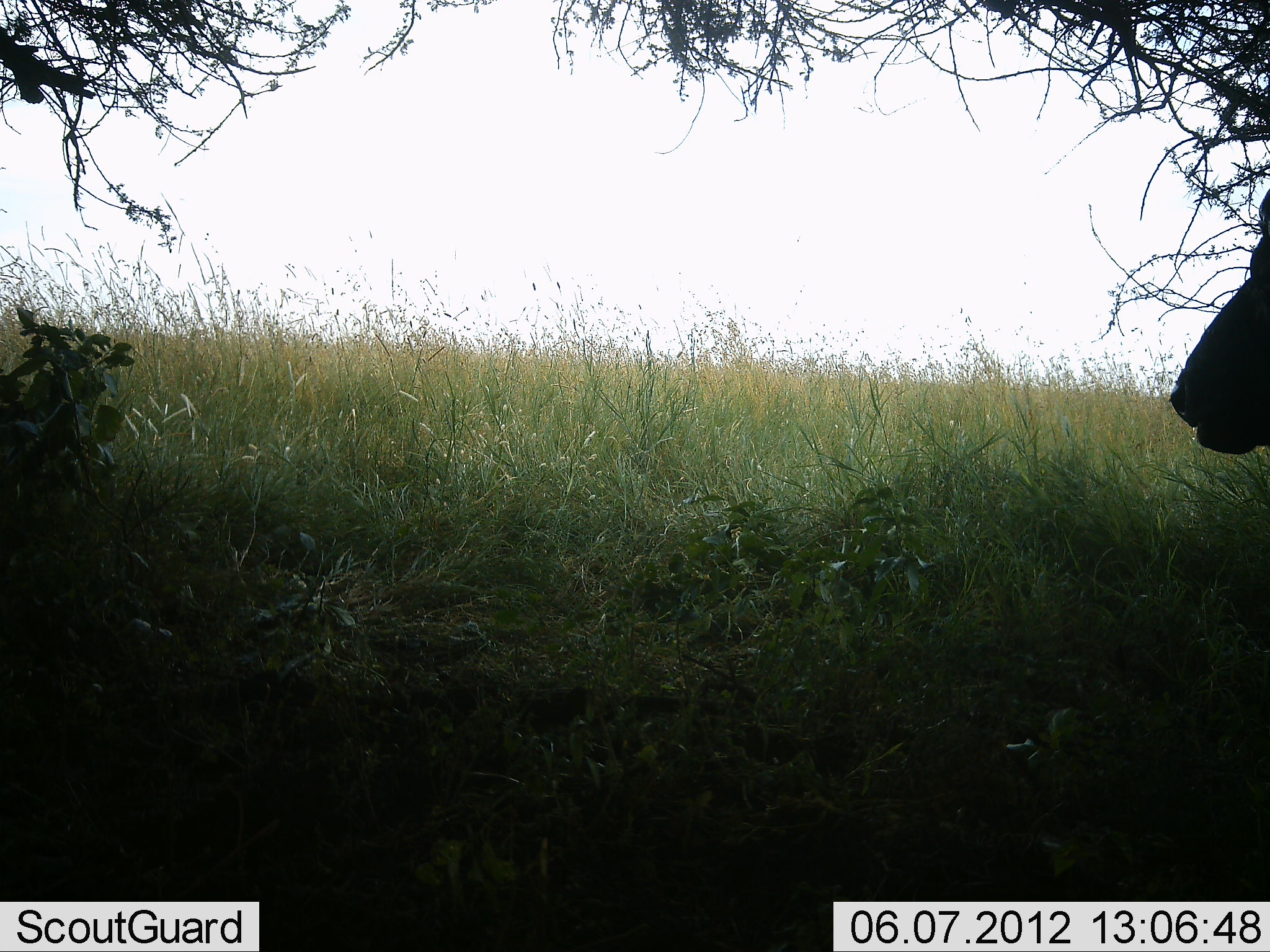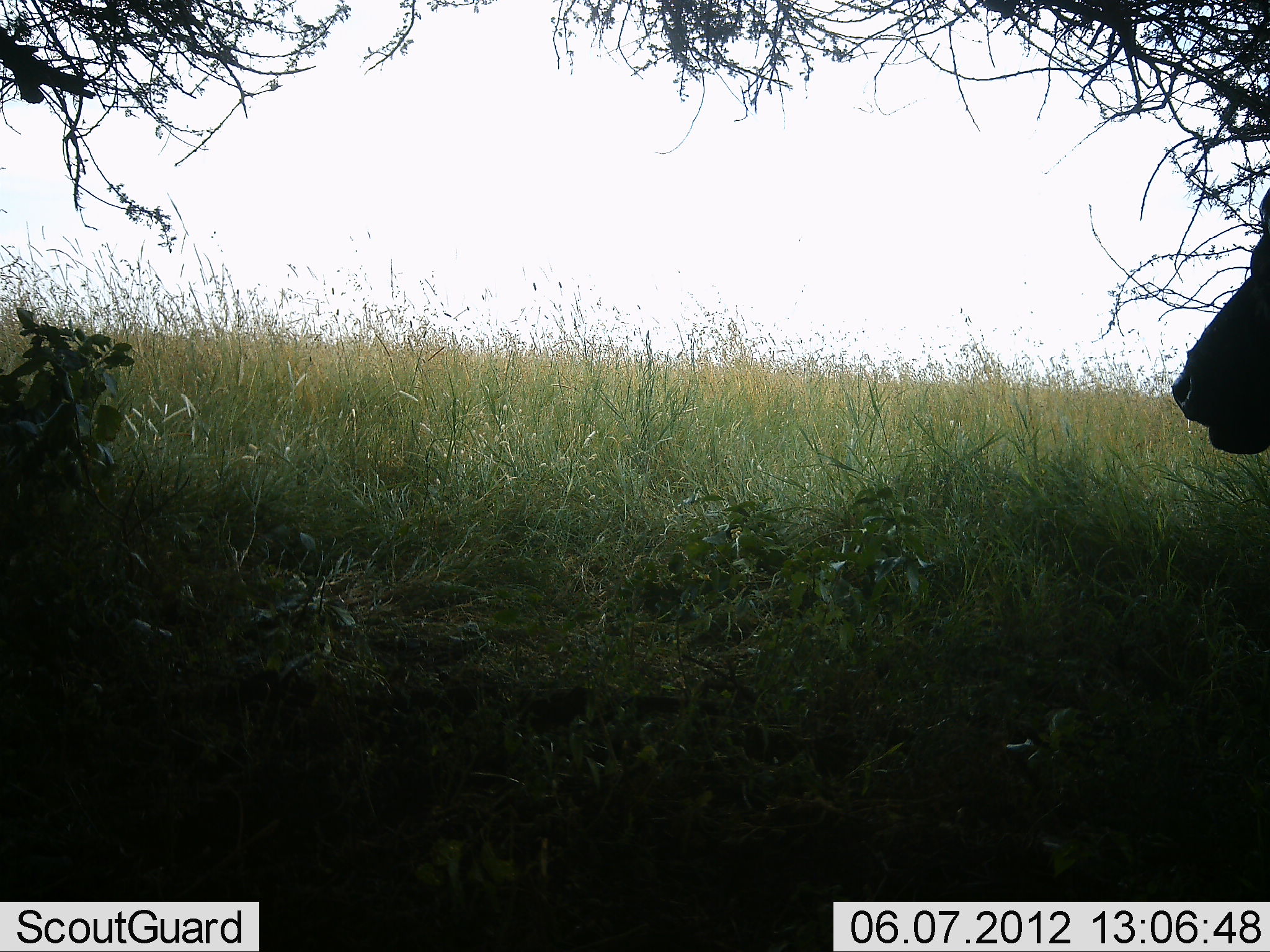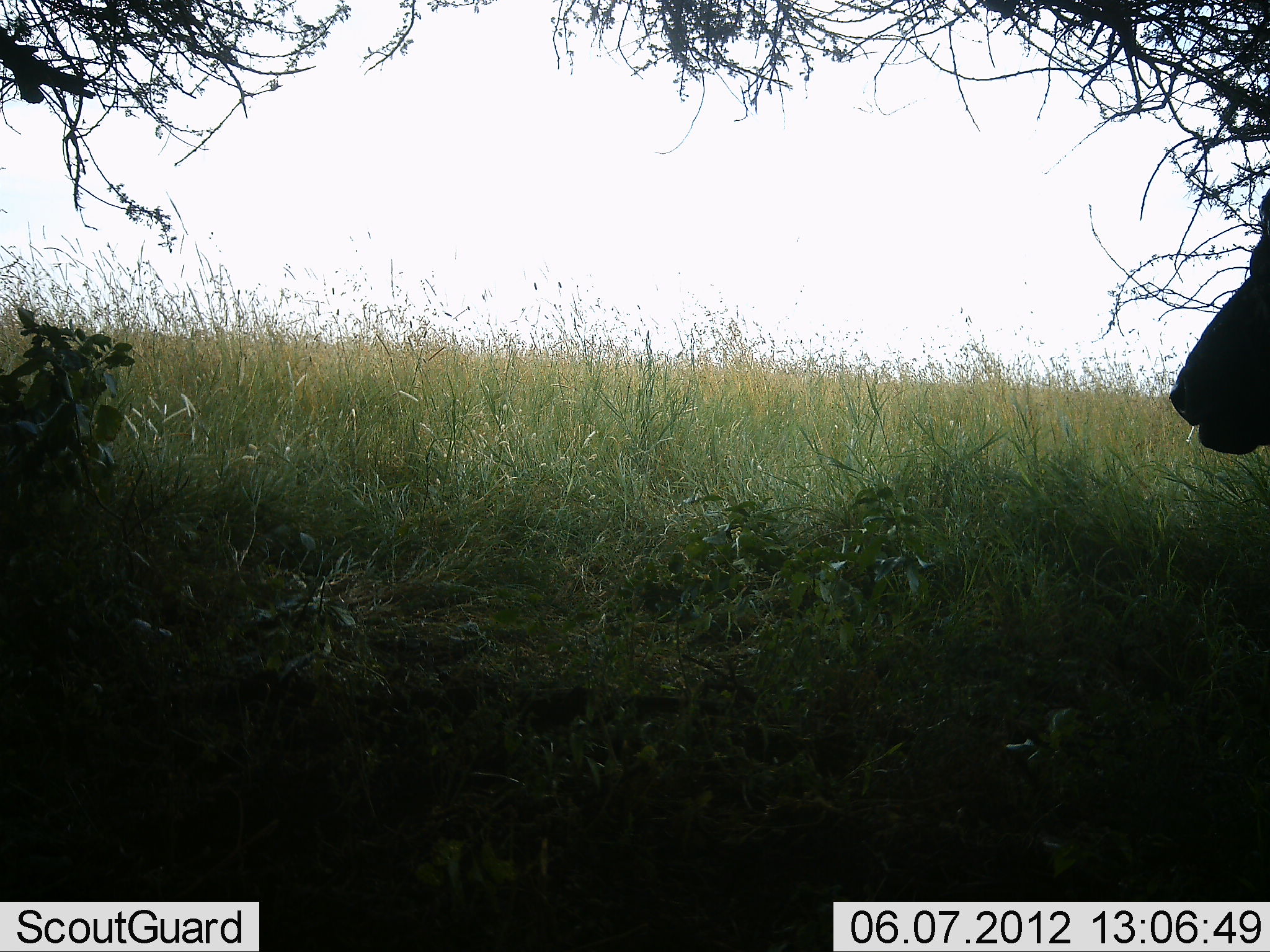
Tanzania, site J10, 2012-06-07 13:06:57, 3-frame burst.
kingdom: Animalia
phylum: Chordata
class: Mammalia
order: Artiodactyla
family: Bovidae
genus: Syncerus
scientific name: Syncerus caffer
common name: cape buffalo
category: buffalo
Buffalo (cape buffalo) (Syncerus caffer), count 1. Behavior (volunteer vote fractions): standing 70%, resting 0%, moving 0%, interacting 0%. Young present (vote fraction): 0%. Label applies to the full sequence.